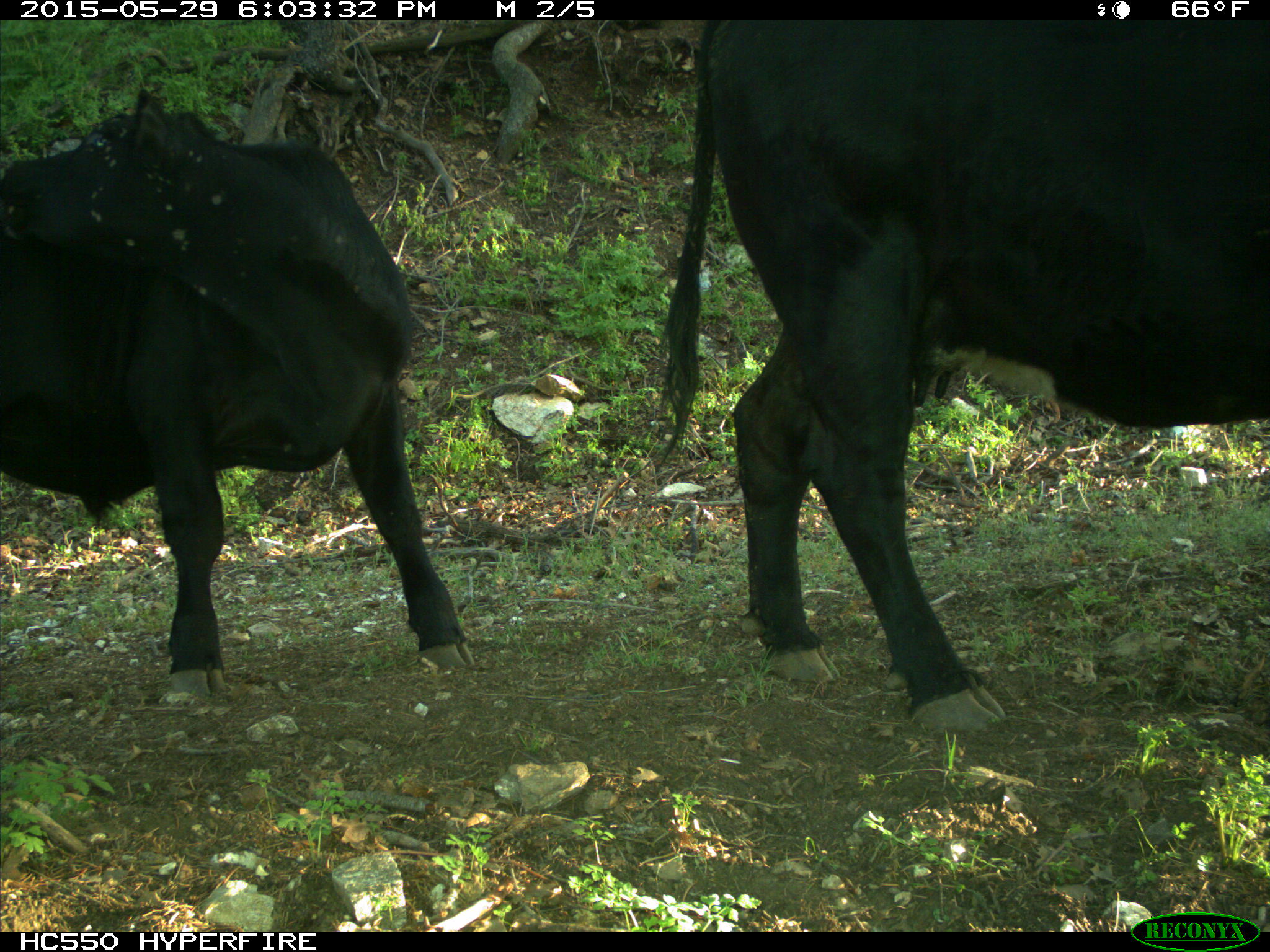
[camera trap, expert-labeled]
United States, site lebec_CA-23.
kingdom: Animalia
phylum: Chordata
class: Mammalia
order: Artiodactyla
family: Bovidae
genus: Bos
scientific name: Bos taurus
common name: domestic cow